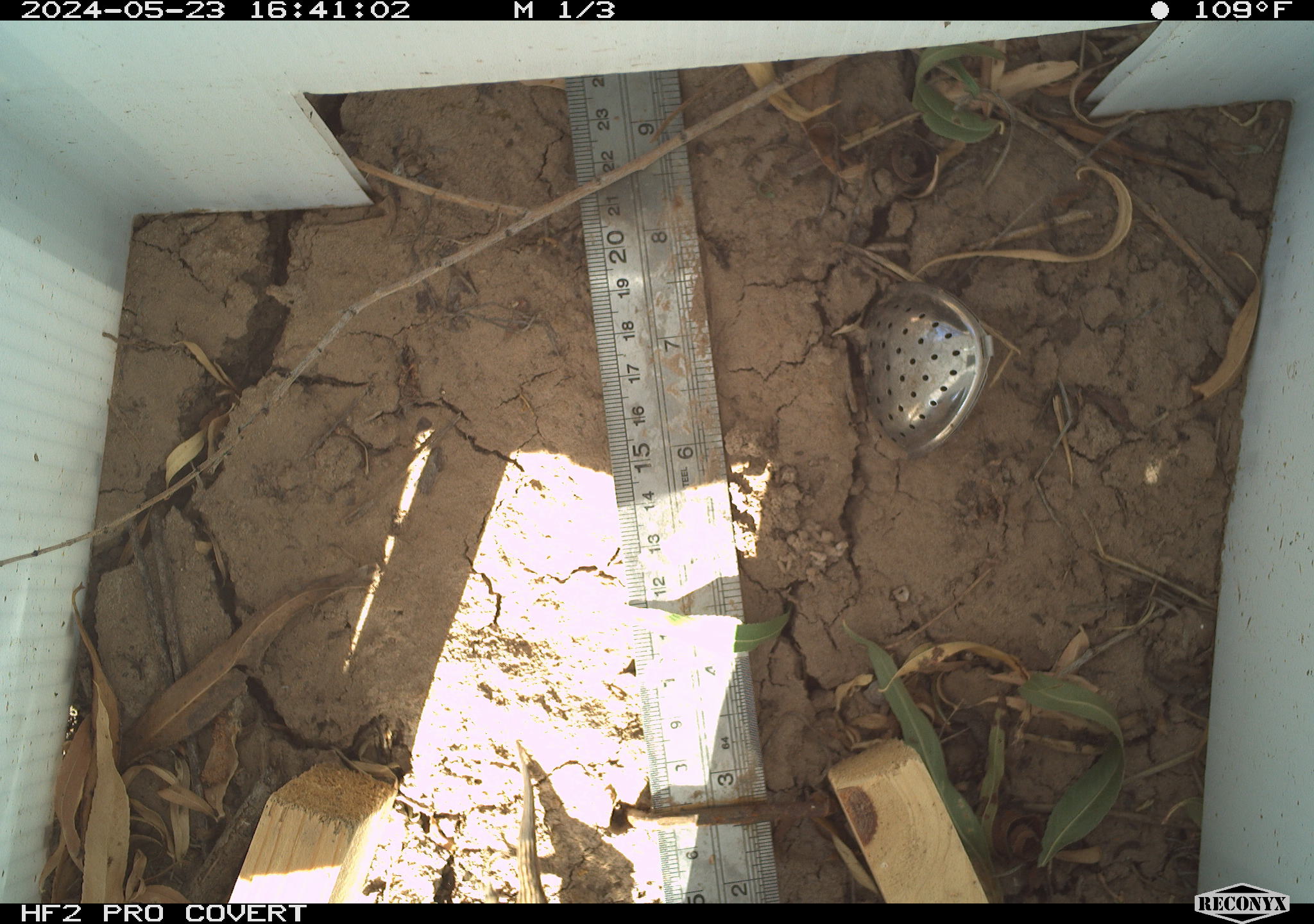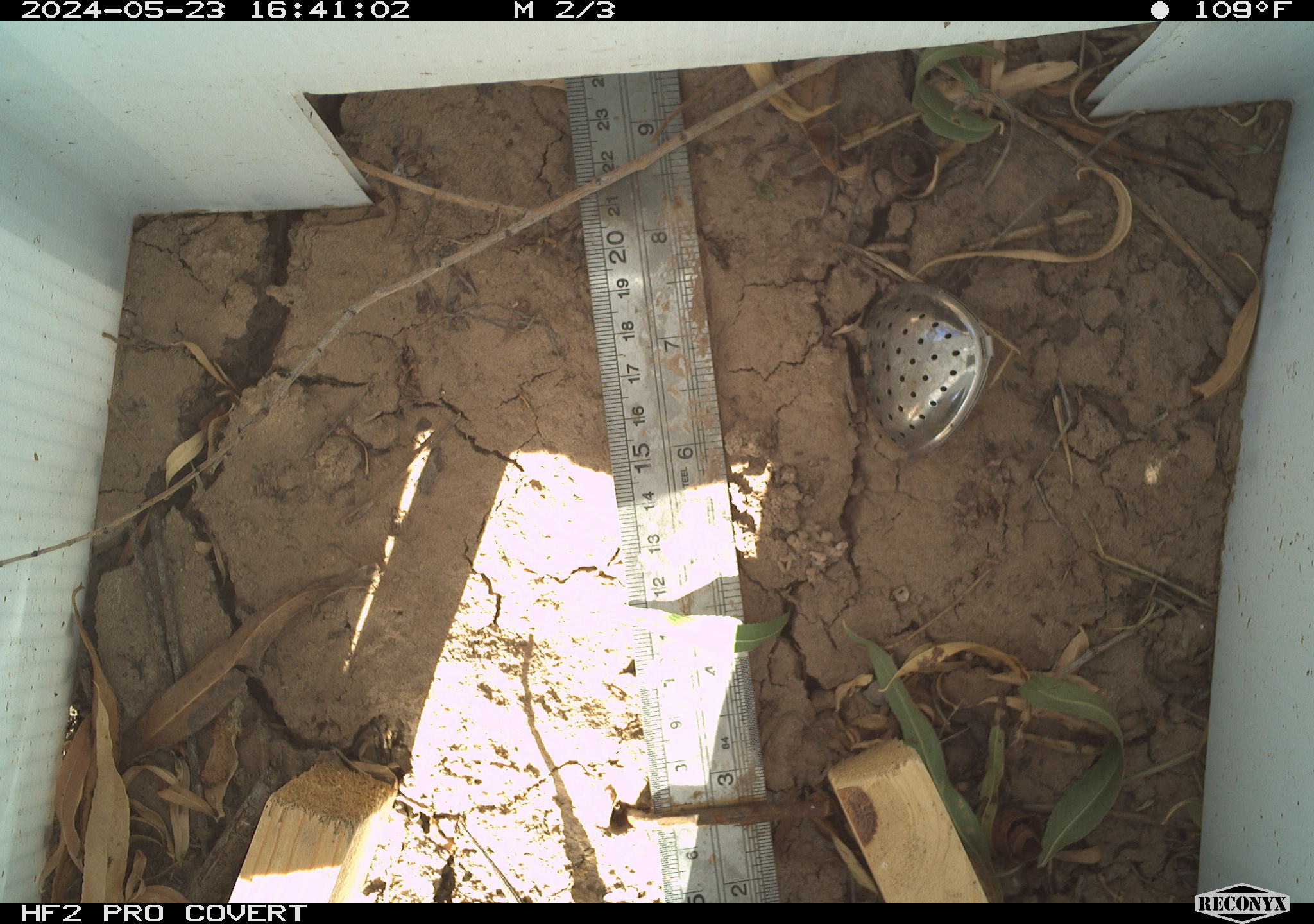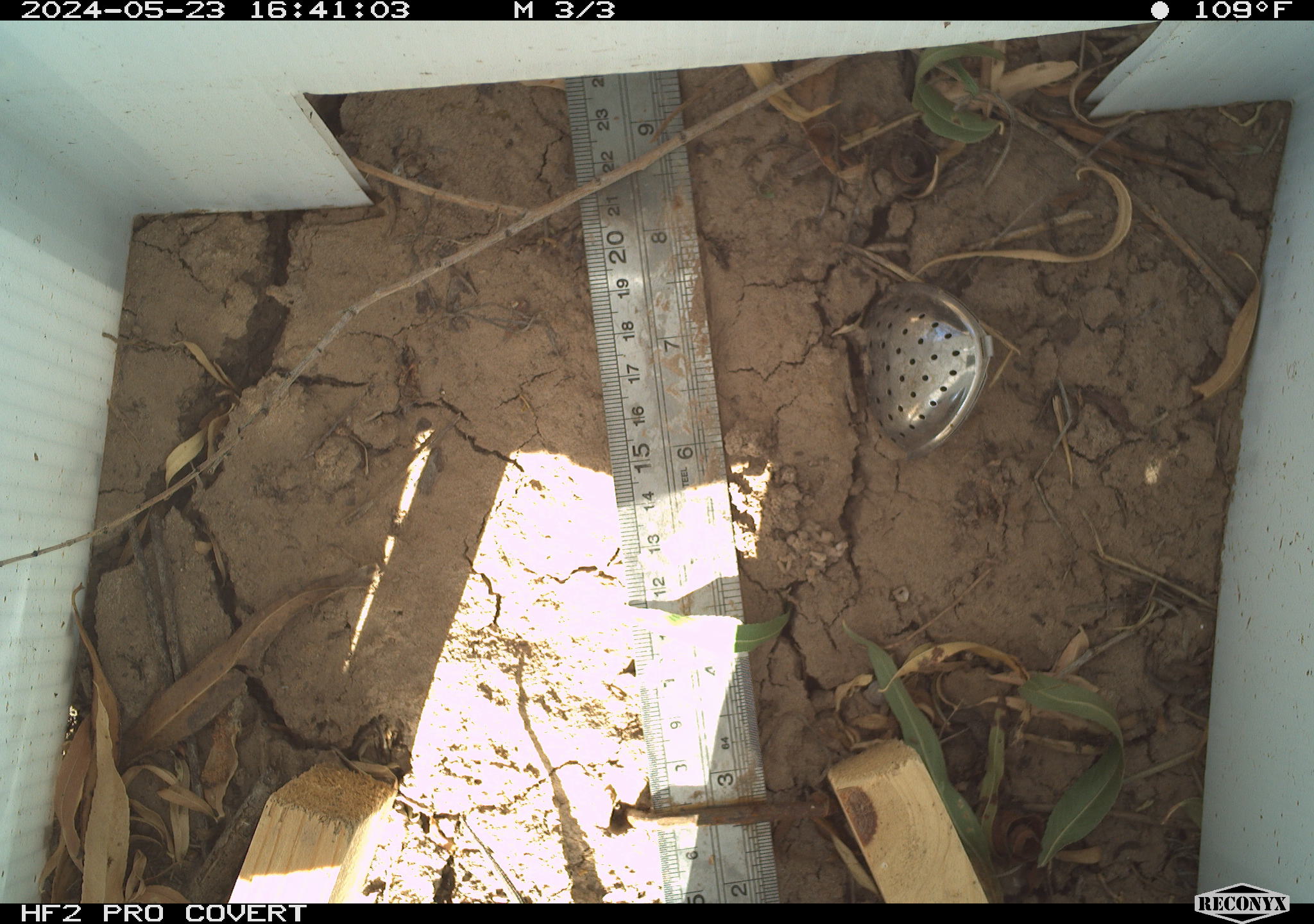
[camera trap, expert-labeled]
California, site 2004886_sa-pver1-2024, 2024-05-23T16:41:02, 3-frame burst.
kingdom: Animalia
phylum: Chordata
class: Reptilia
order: Squamata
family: Phrynosomatidae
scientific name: Phrynosomatidae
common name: phrynosomatid lizards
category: phrynosomatidae family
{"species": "phrynosomatidae family (phrynosomatid lizards) (Phrynosomatidae)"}